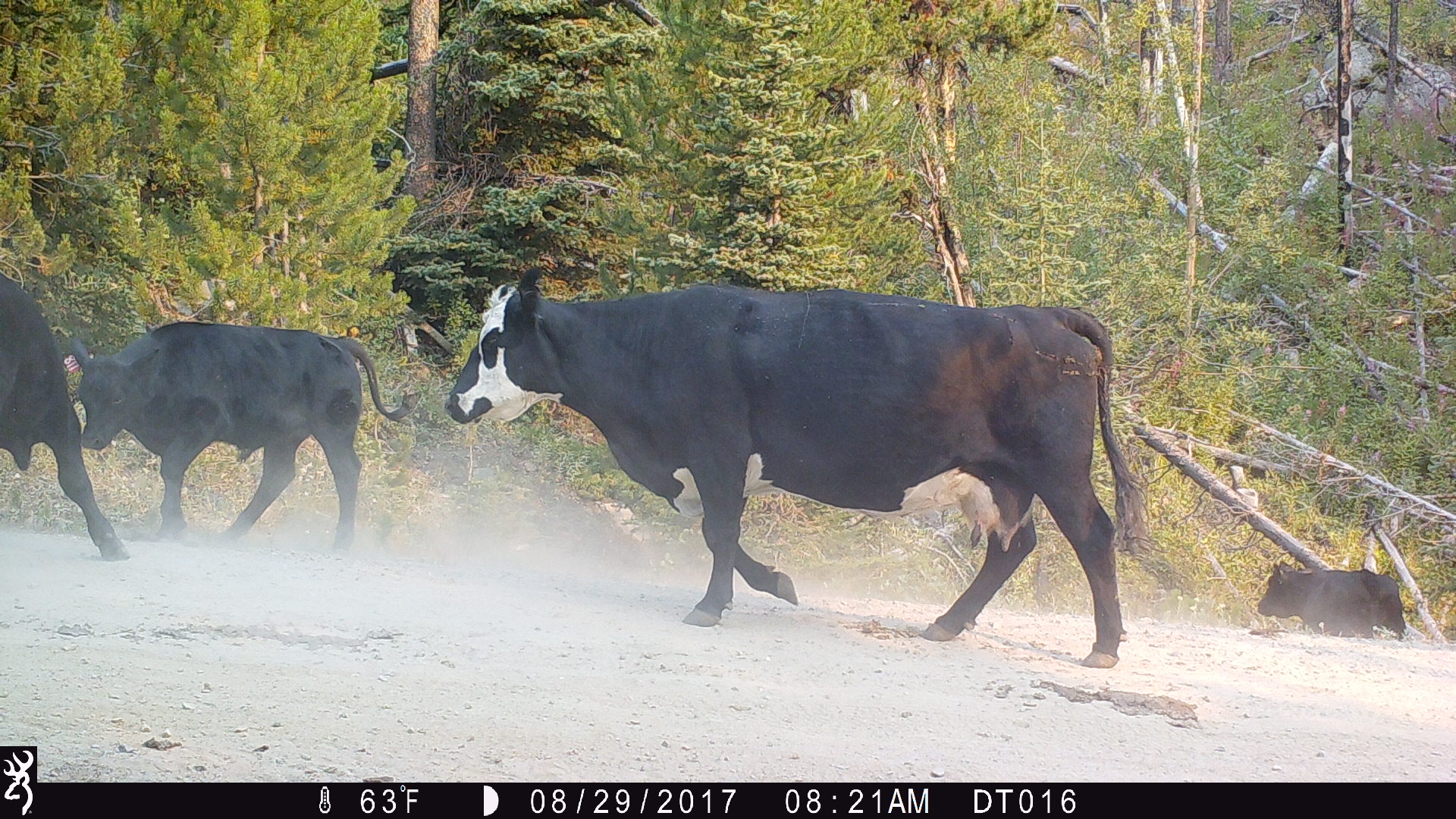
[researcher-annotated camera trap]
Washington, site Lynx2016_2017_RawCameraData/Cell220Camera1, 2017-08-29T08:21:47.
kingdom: Animalia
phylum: Chordata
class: Mammalia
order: Artiodactyla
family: Bovidae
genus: Bos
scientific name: Bos taurus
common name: domestic cattle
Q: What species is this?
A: Domestic cattle (Bos taurus).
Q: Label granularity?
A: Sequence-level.